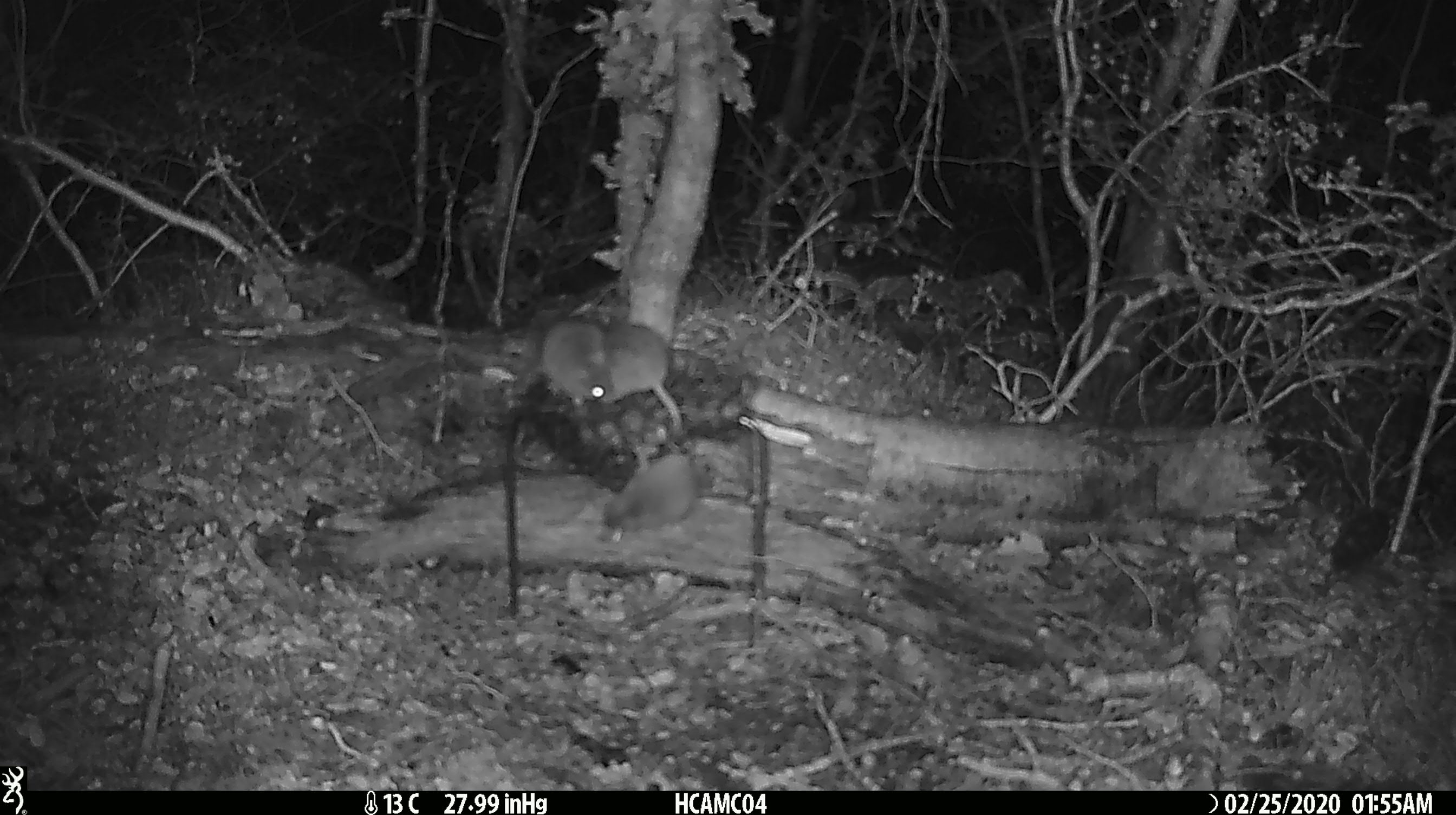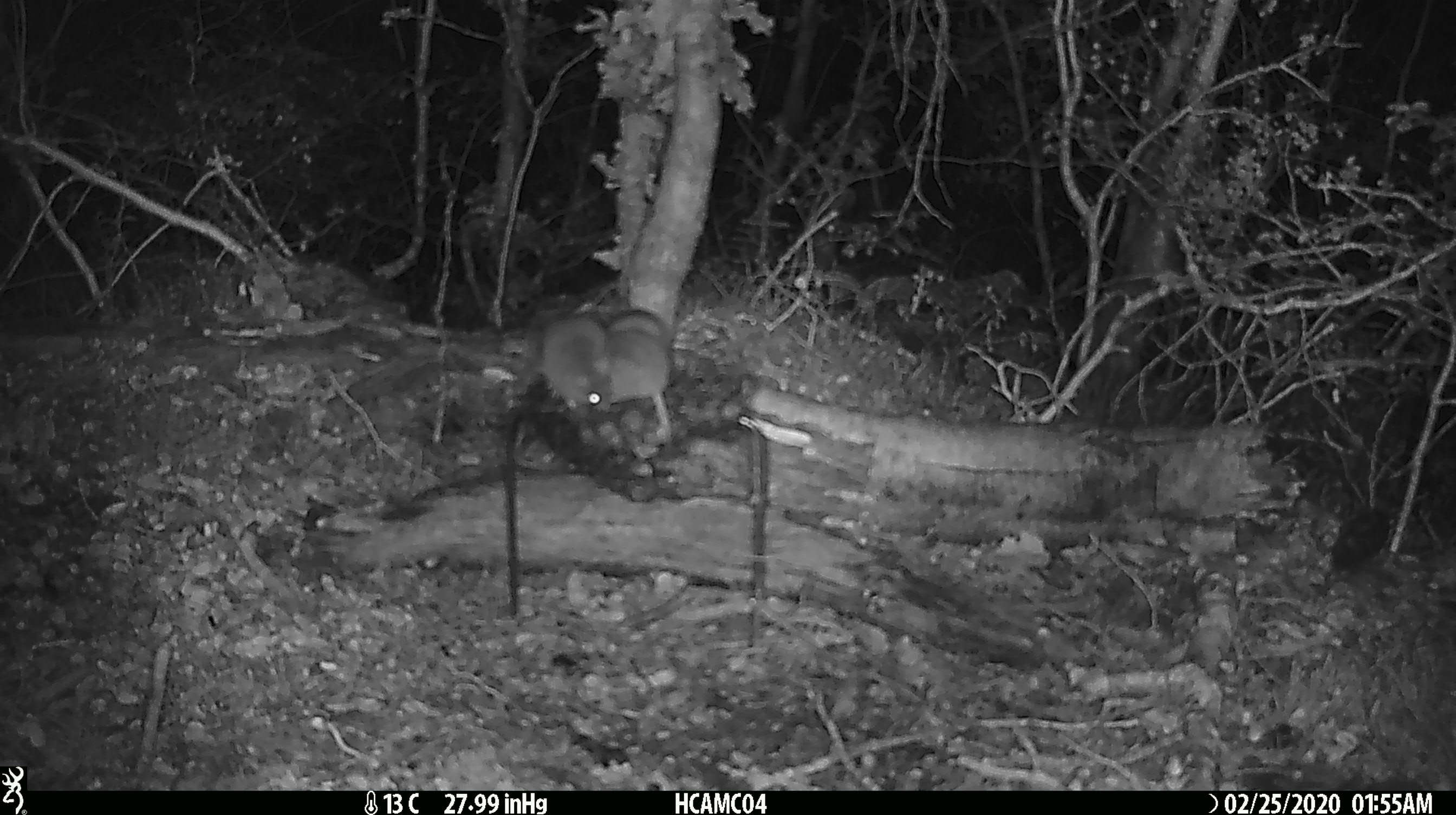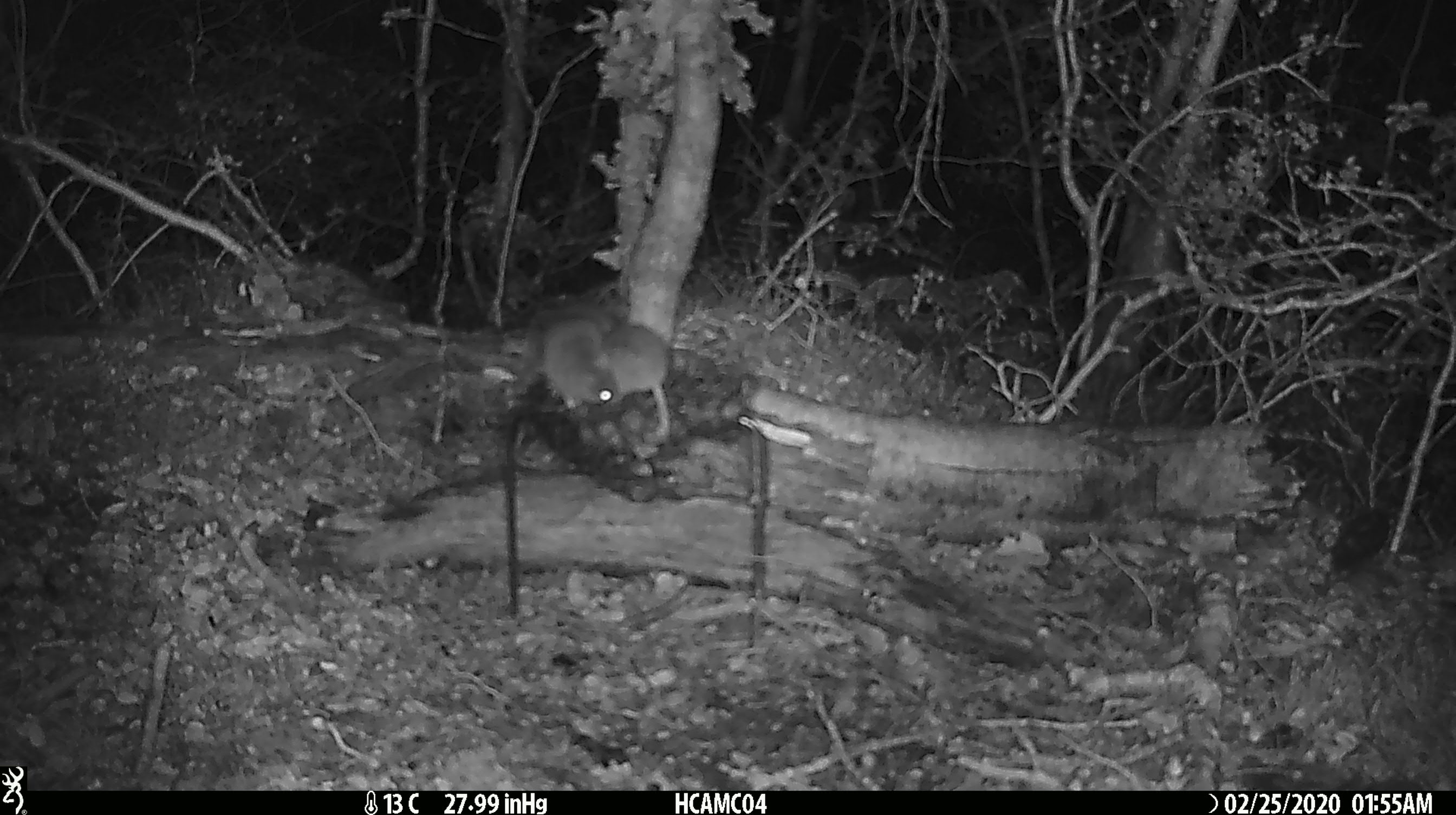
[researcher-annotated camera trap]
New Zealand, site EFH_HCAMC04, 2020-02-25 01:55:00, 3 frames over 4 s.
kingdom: Animalia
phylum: Chordata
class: Mammalia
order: Rodentia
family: Muridae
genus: Mus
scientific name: Mus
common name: mouse